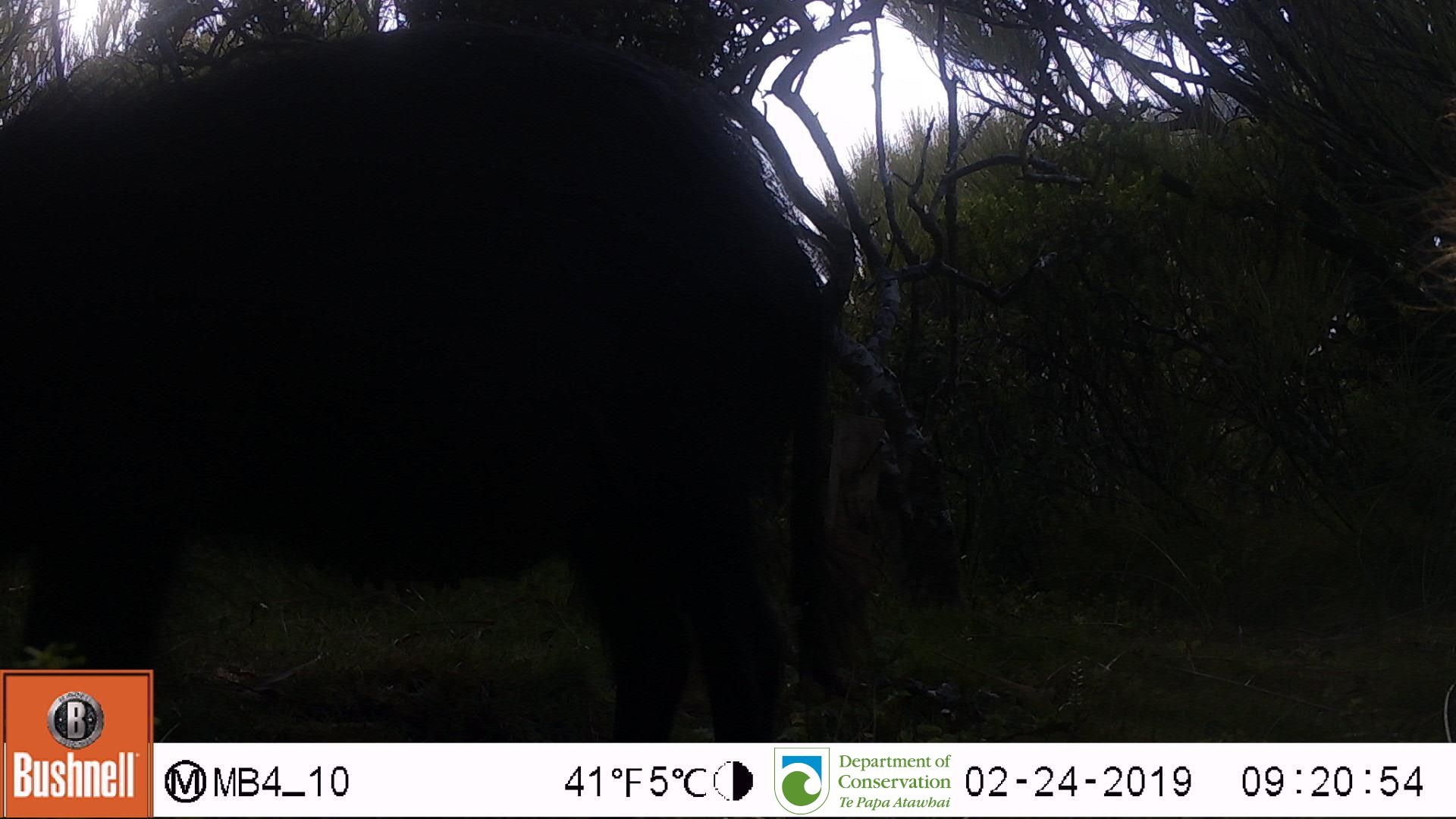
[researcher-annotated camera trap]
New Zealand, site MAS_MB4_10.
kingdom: Animalia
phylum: Chordata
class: Mammalia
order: Artiodactyla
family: Suidae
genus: Sus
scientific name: Sus scrofa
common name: pig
Pig (Sus scrofa).